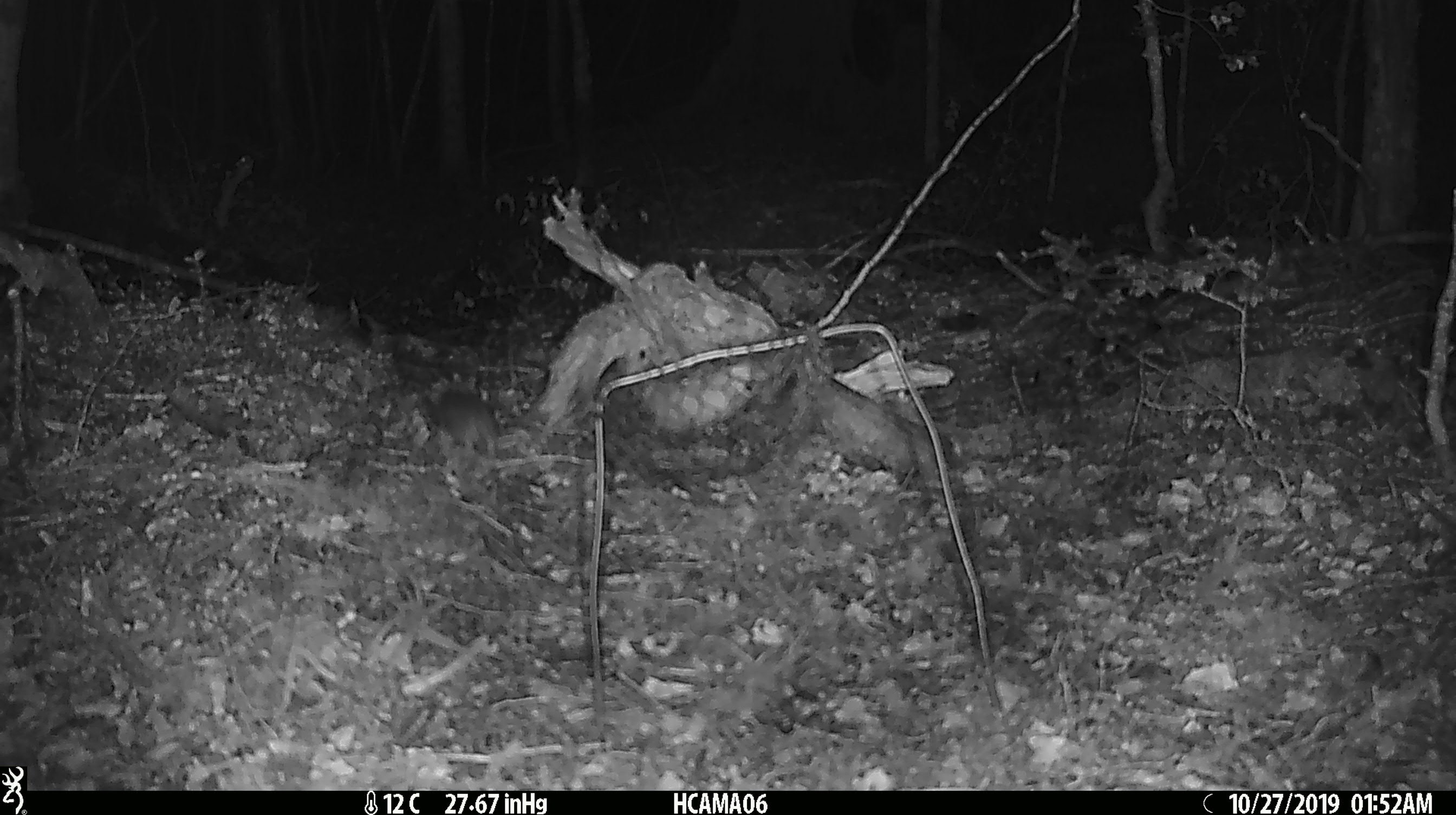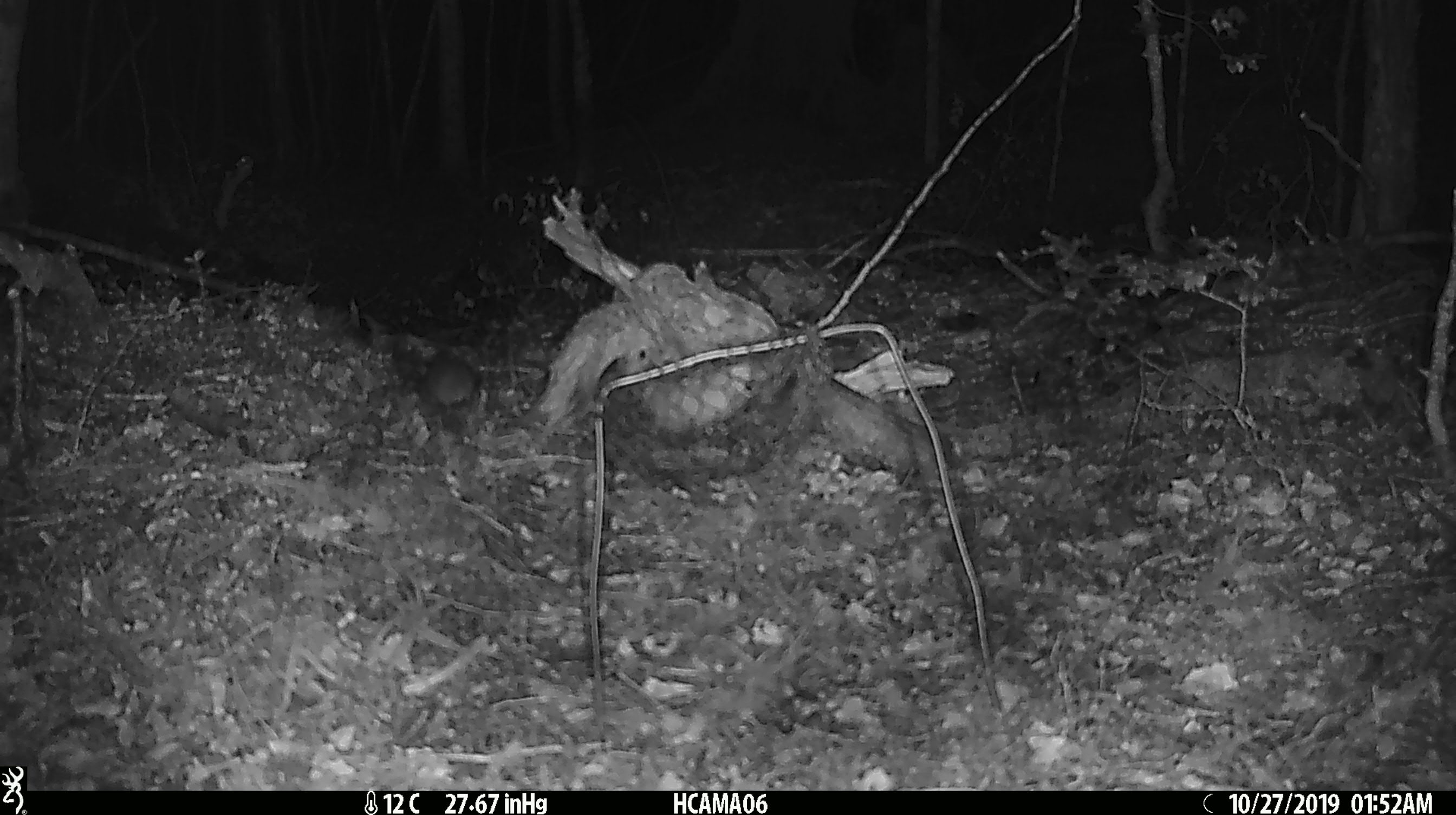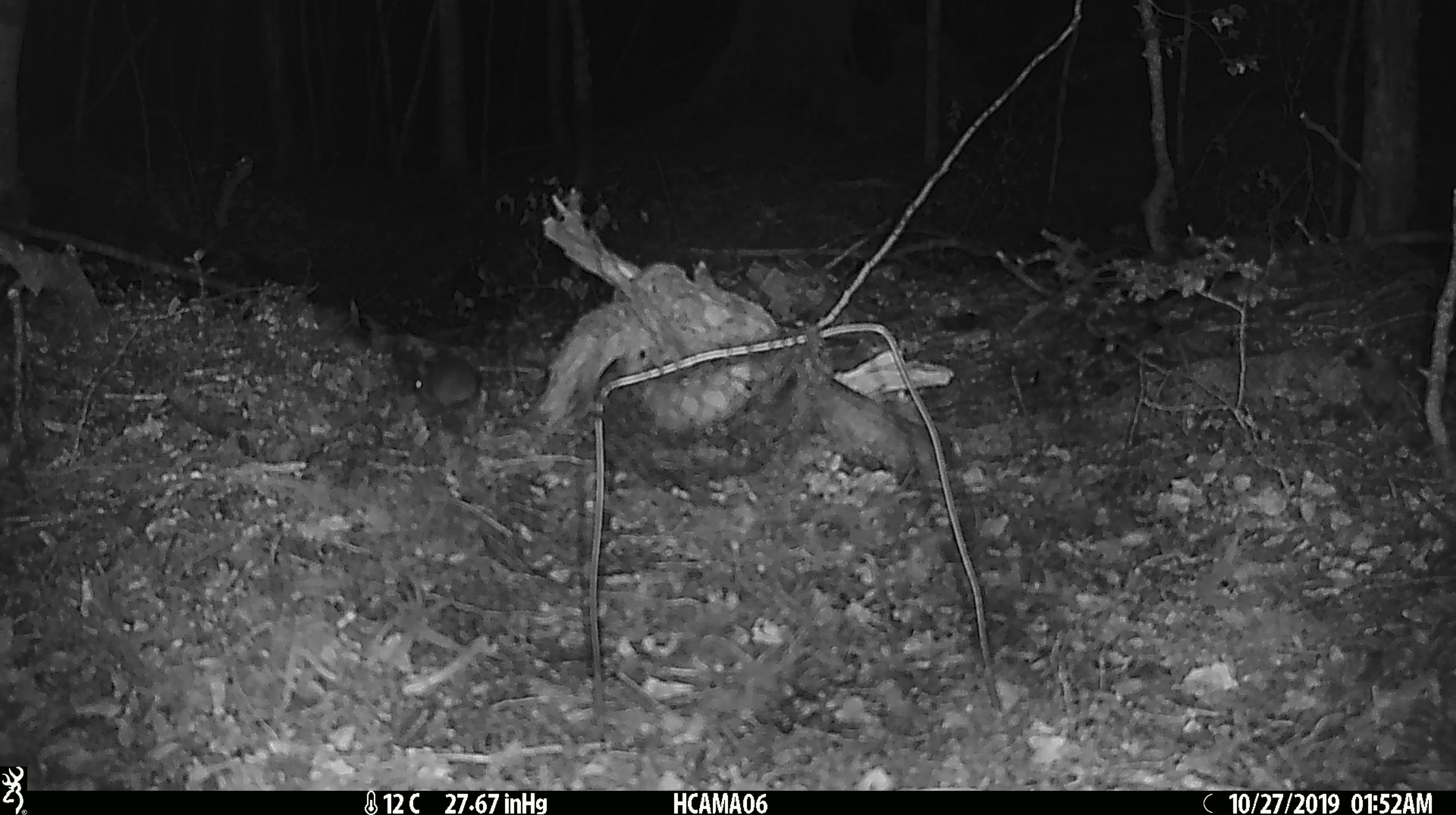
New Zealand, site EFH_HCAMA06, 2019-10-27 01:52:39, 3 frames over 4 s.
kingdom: Animalia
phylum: Chordata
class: Mammalia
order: Rodentia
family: Muridae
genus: Mus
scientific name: Mus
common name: mouse